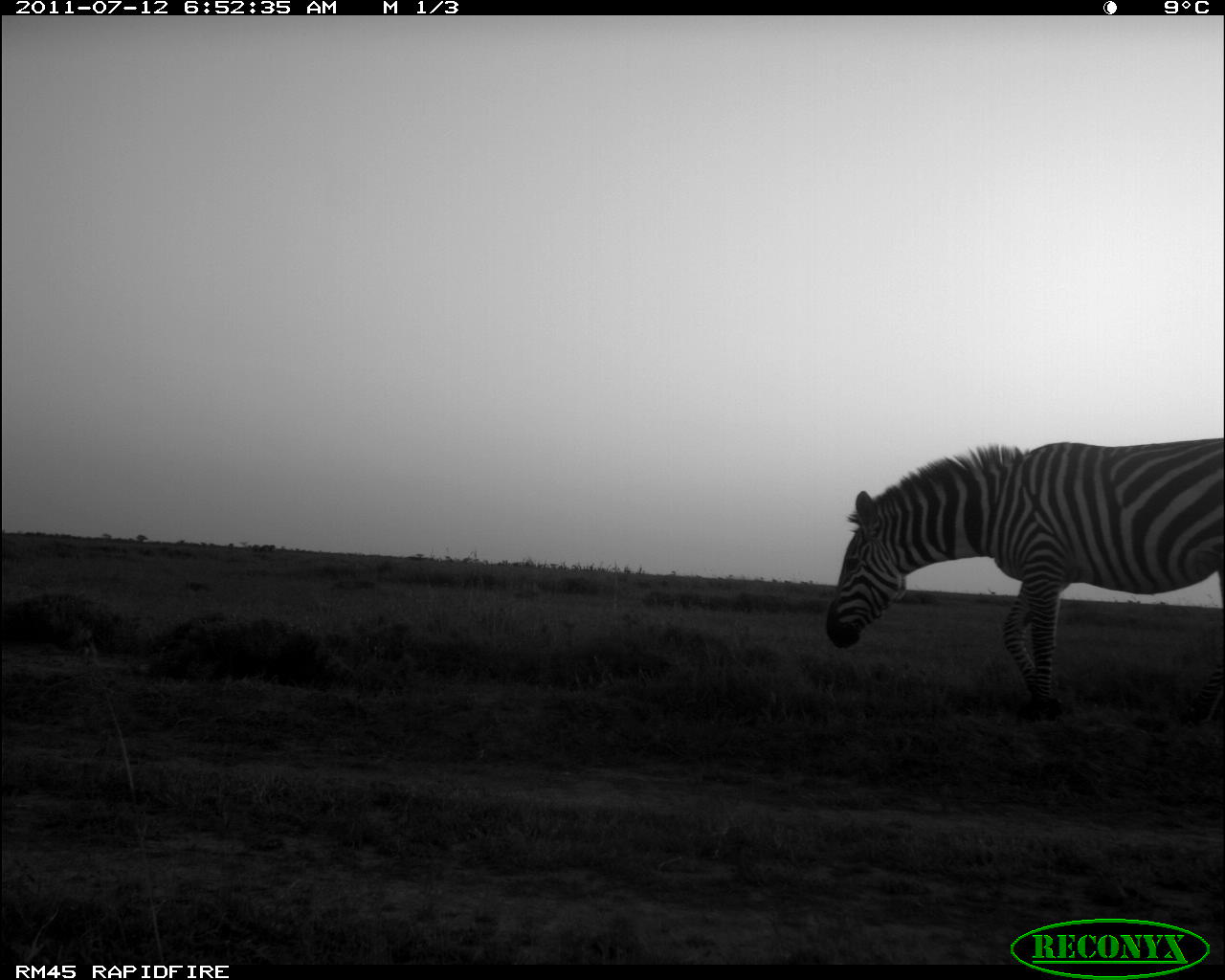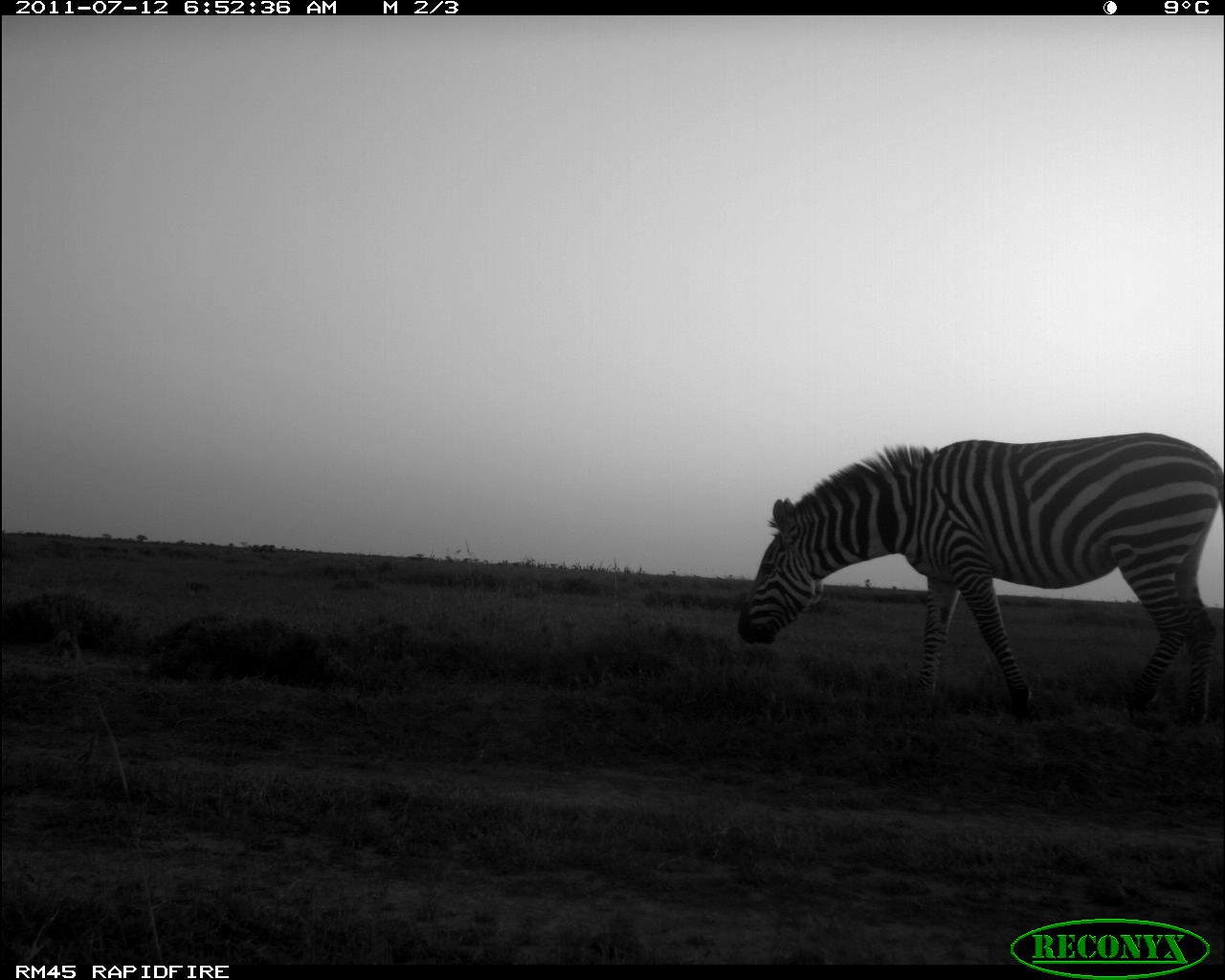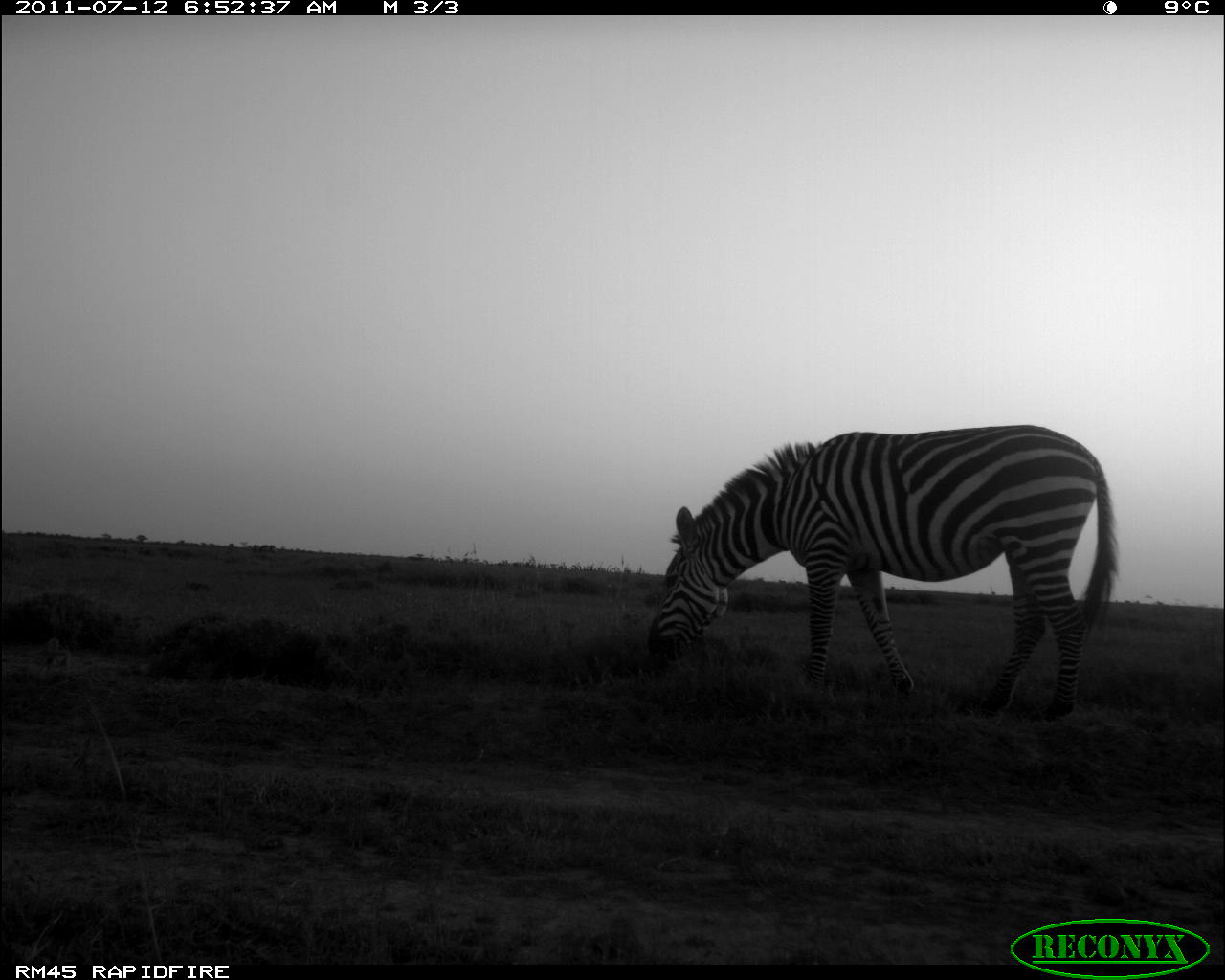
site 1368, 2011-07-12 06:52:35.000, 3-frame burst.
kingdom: Animalia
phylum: Chordata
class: Mammalia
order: Perissodactyla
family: Equidae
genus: Equus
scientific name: Equus quagga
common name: plains zebra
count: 1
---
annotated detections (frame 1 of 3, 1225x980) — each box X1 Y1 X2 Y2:
equus quagga: 825 436 1225 725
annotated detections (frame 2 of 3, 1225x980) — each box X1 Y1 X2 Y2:
equus quagga: 735 430 1225 729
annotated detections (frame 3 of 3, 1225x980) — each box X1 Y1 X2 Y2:
equus quagga: 647 421 1118 723